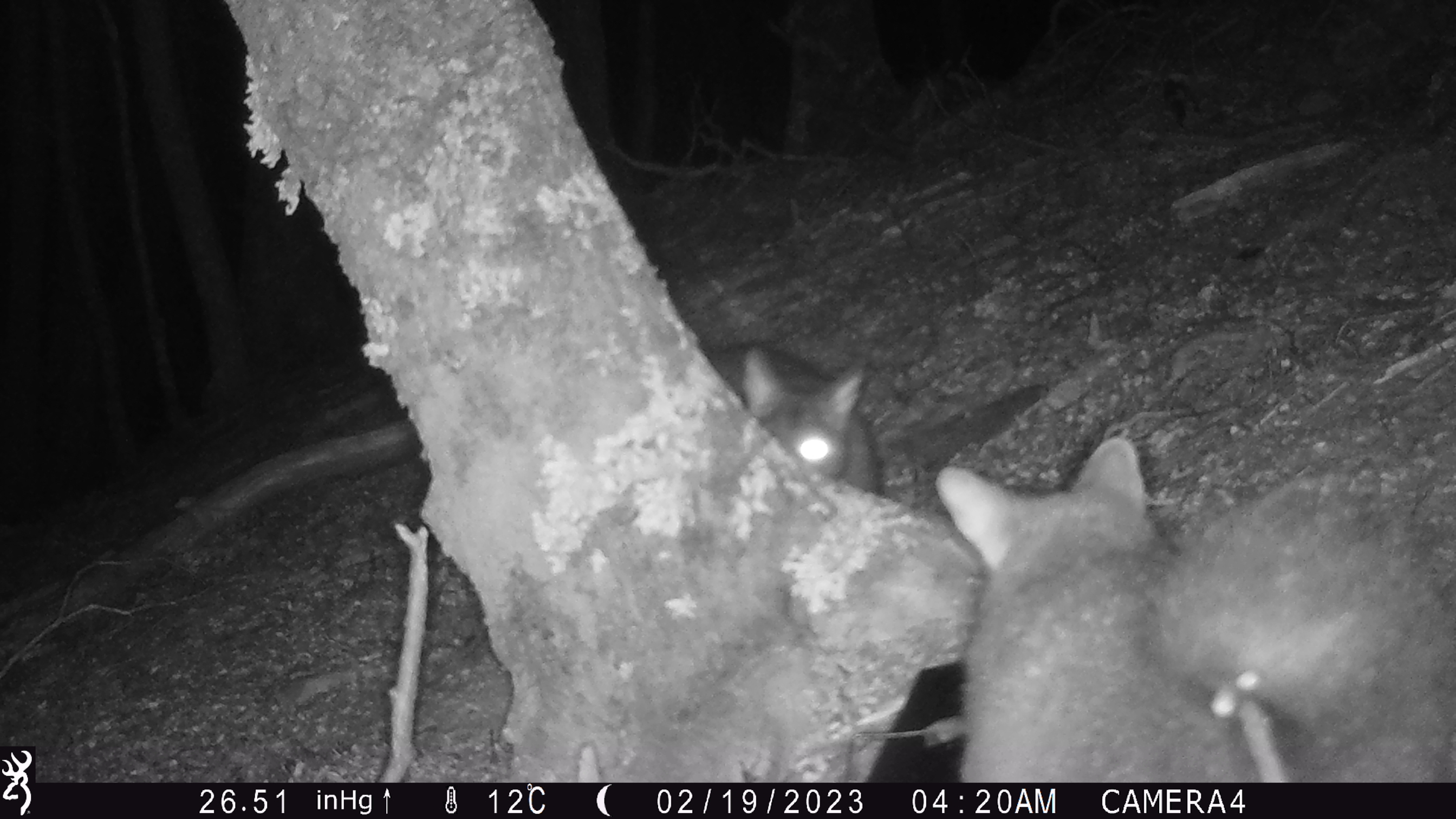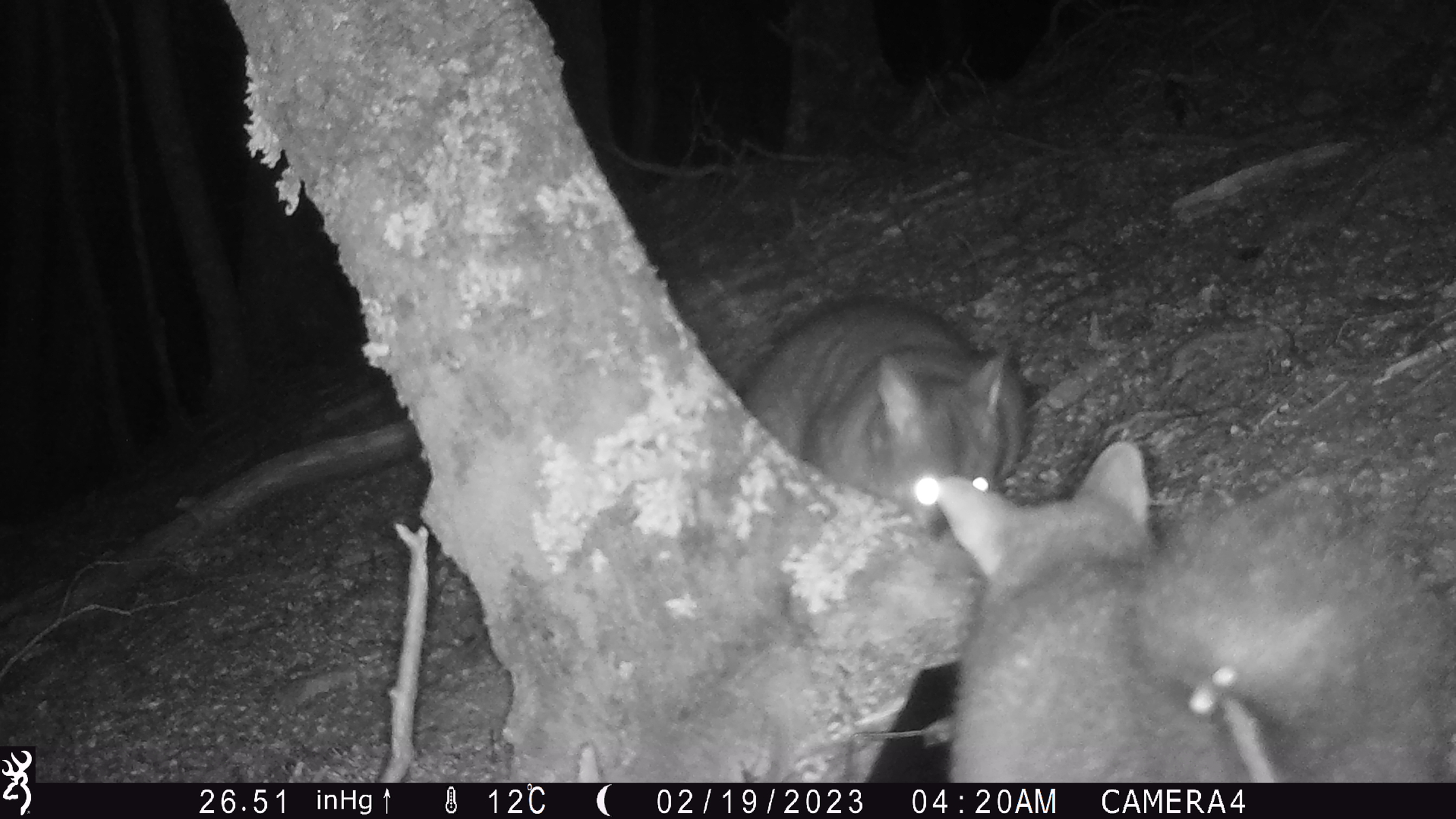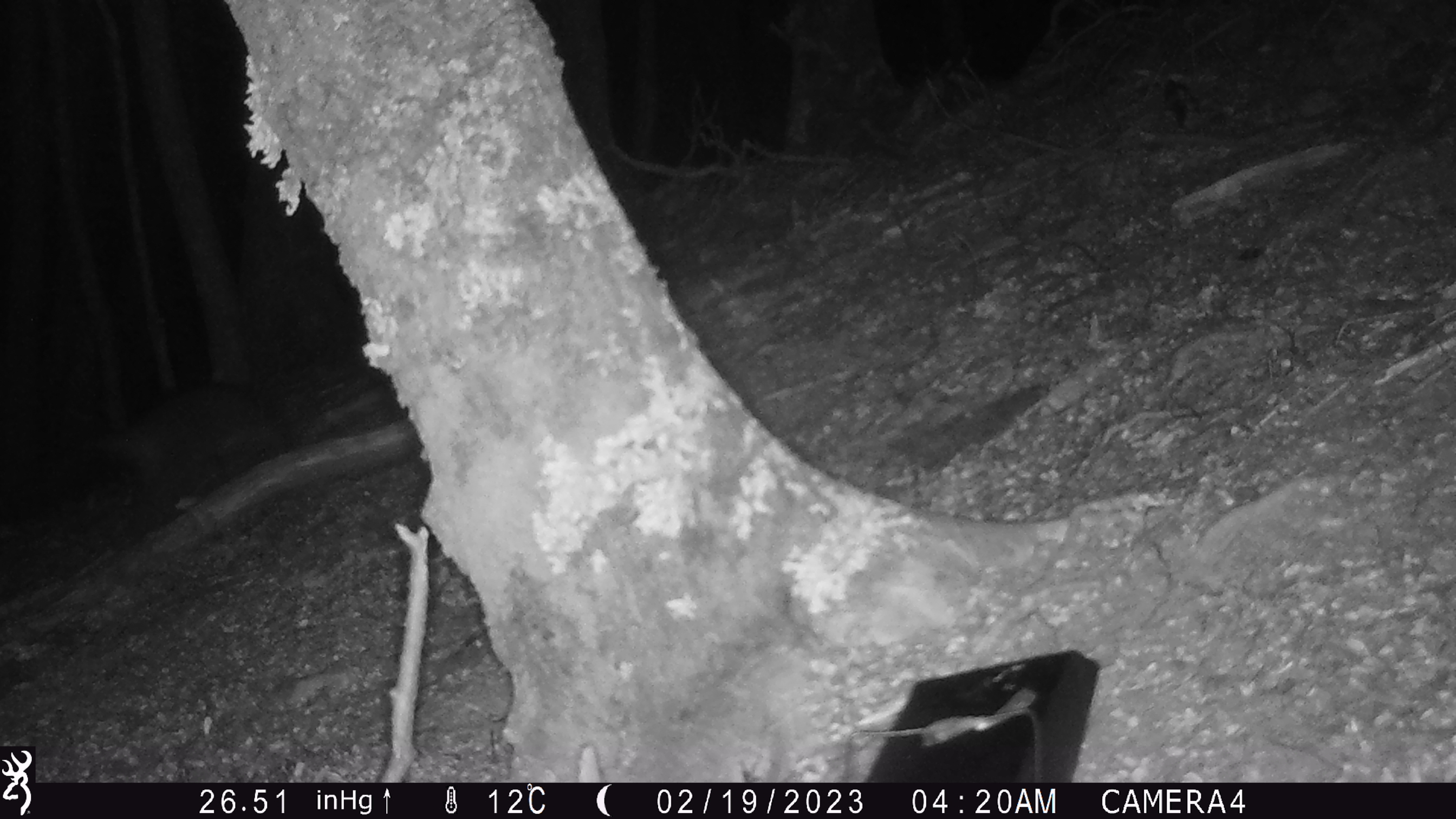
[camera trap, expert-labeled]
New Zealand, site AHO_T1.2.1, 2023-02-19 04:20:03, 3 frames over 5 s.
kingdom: Animalia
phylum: Chordata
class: Mammalia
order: Carnivora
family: Mustelidae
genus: Mustela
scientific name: Mustela erminea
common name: stoat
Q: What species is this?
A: Stoat (Mustela erminea).